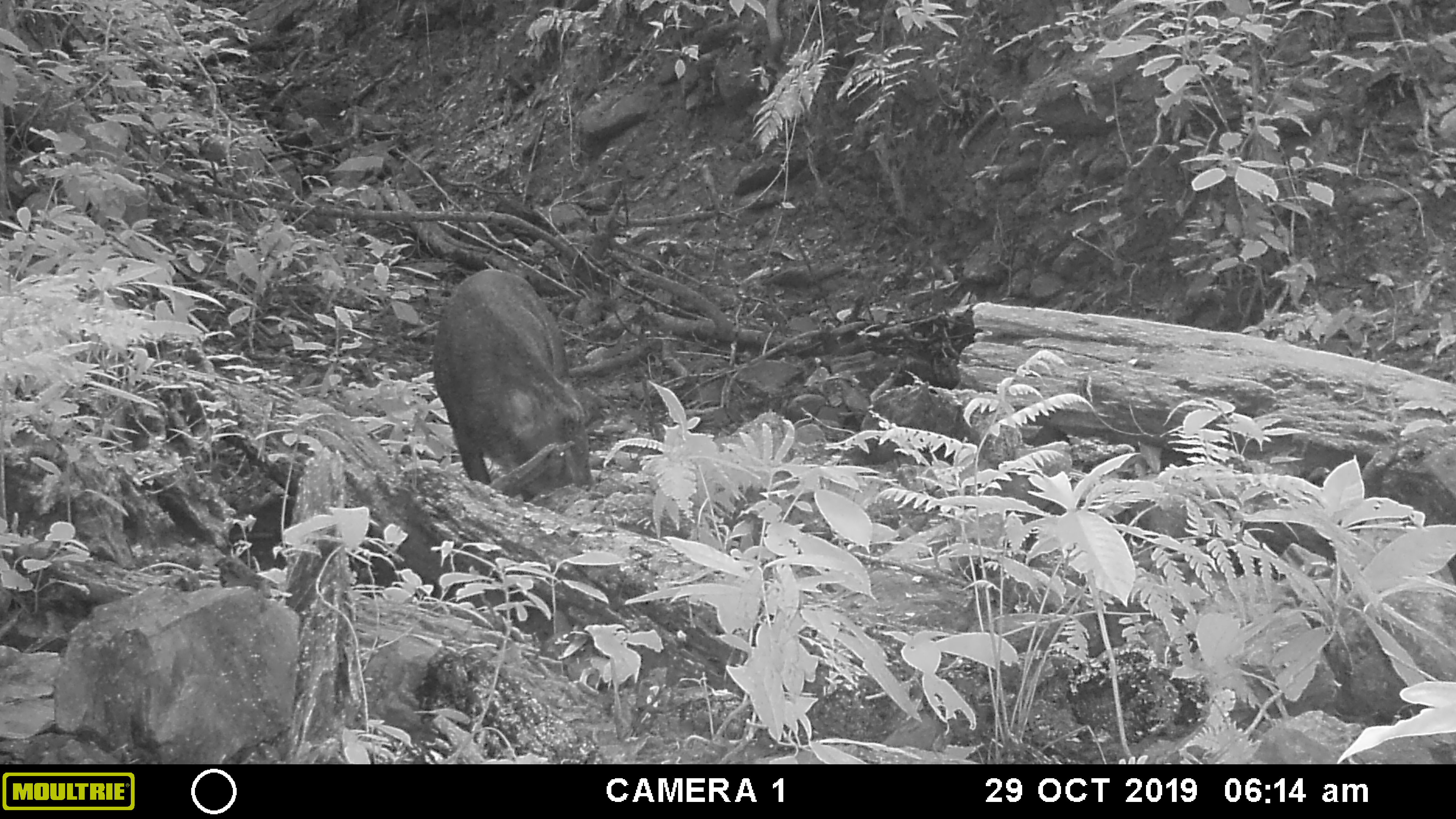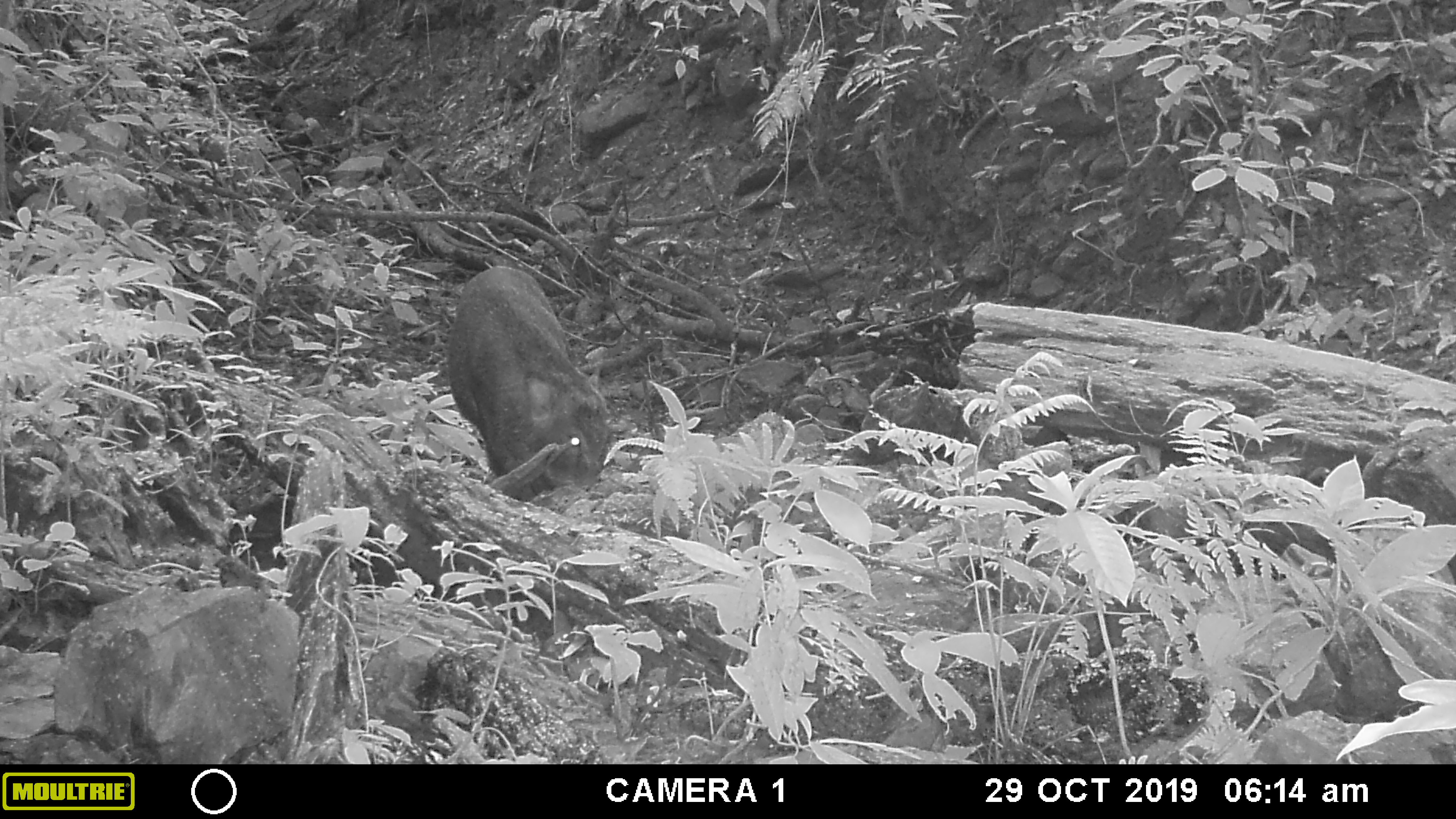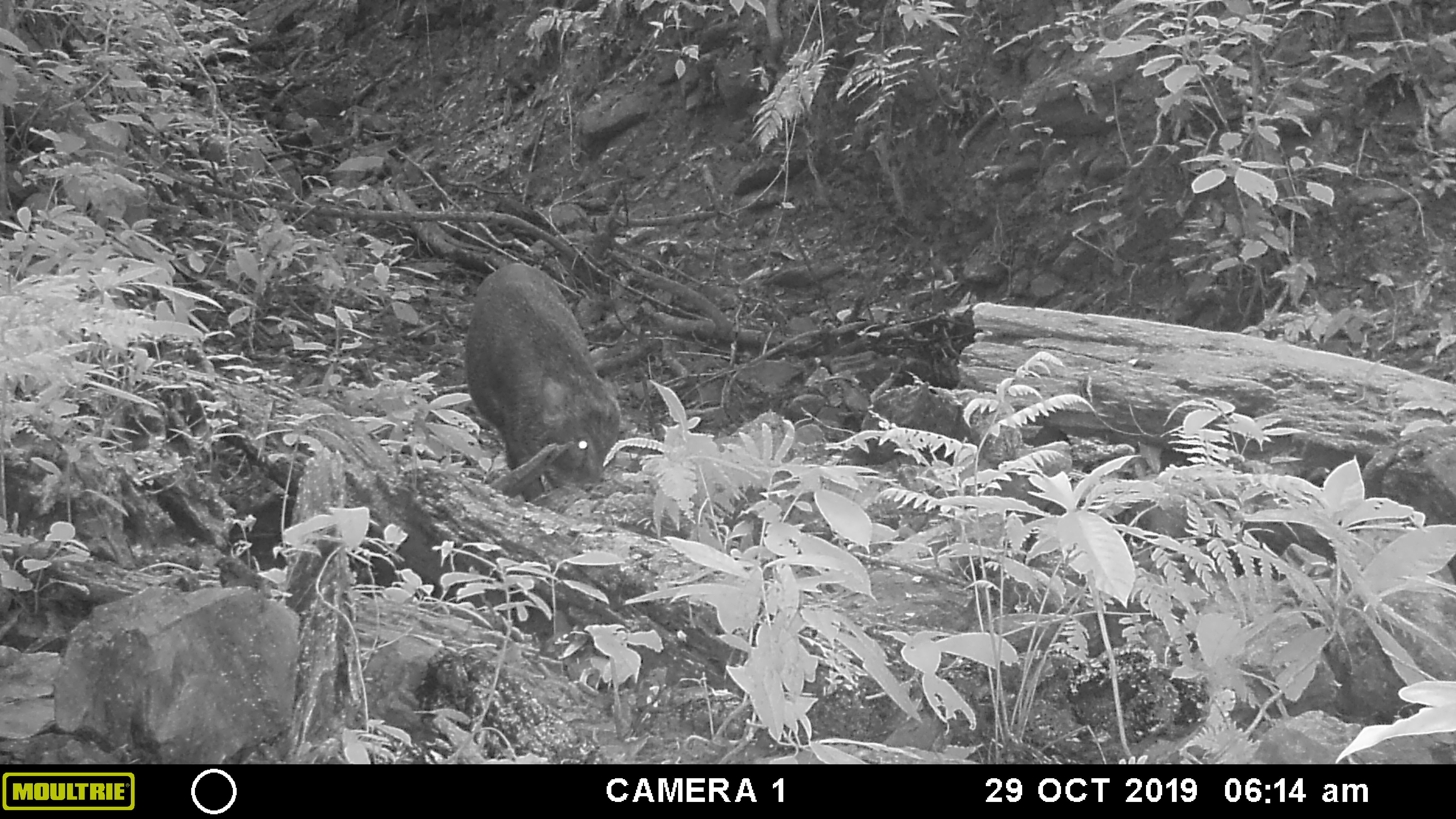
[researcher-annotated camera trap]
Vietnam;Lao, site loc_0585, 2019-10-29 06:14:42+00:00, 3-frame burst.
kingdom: Animalia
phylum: Chordata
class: Mammalia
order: Artiodactyla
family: Suidae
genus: Sus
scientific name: Sus scrofa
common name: eurasian wild pig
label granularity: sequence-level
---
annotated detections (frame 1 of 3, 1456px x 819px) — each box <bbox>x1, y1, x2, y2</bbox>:
eurasian wild pig: <bbox>432, 269, 597, 506</bbox>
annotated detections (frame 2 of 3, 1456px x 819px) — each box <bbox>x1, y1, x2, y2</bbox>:
eurasian wild pig: <bbox>447, 266, 611, 497</bbox>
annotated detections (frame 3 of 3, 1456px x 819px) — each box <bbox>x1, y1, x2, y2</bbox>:
eurasian wild pig: <bbox>464, 263, 621, 504</bbox>